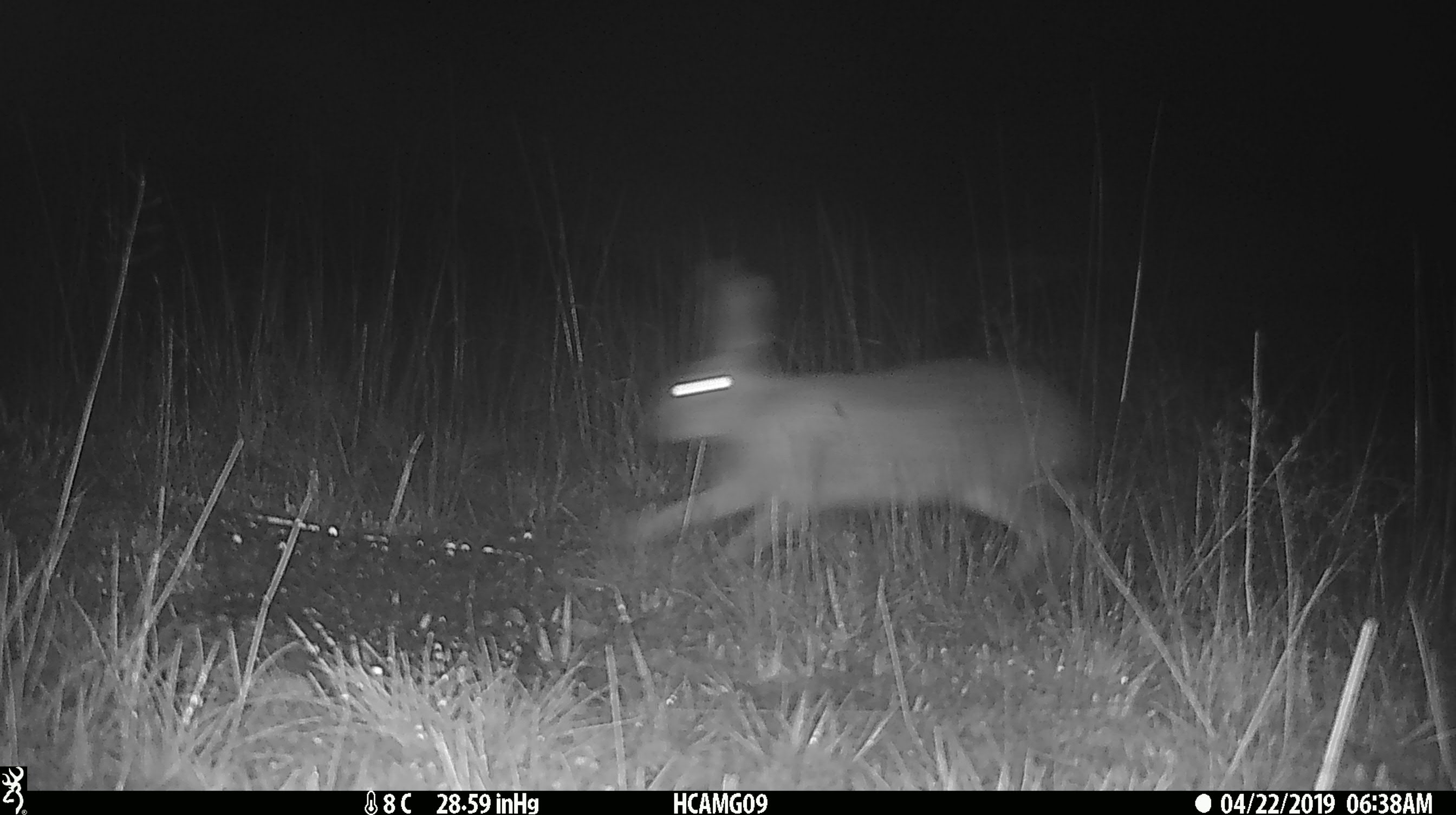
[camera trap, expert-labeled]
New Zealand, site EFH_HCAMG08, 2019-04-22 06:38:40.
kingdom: Animalia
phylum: Chordata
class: Mammalia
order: Lagomorpha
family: Leporidae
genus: Lepus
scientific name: Lepus europaeus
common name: brown hare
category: hare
Hare (brown hare) (Lepus europaeus).